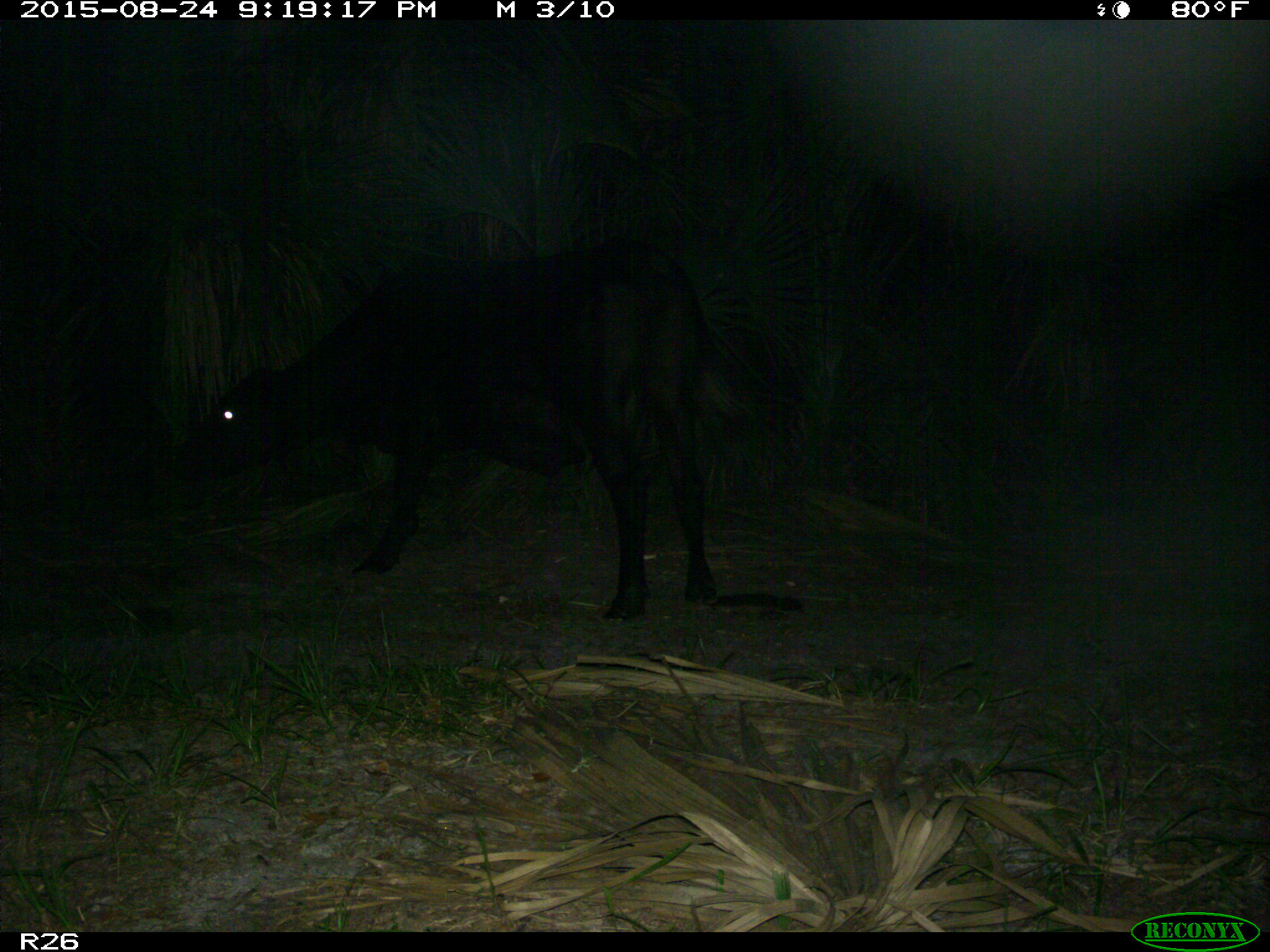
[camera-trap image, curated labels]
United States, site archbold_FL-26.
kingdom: Animalia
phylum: Chordata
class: Mammalia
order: Artiodactyla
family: Bovidae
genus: Bos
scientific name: Bos taurus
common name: domestic cow